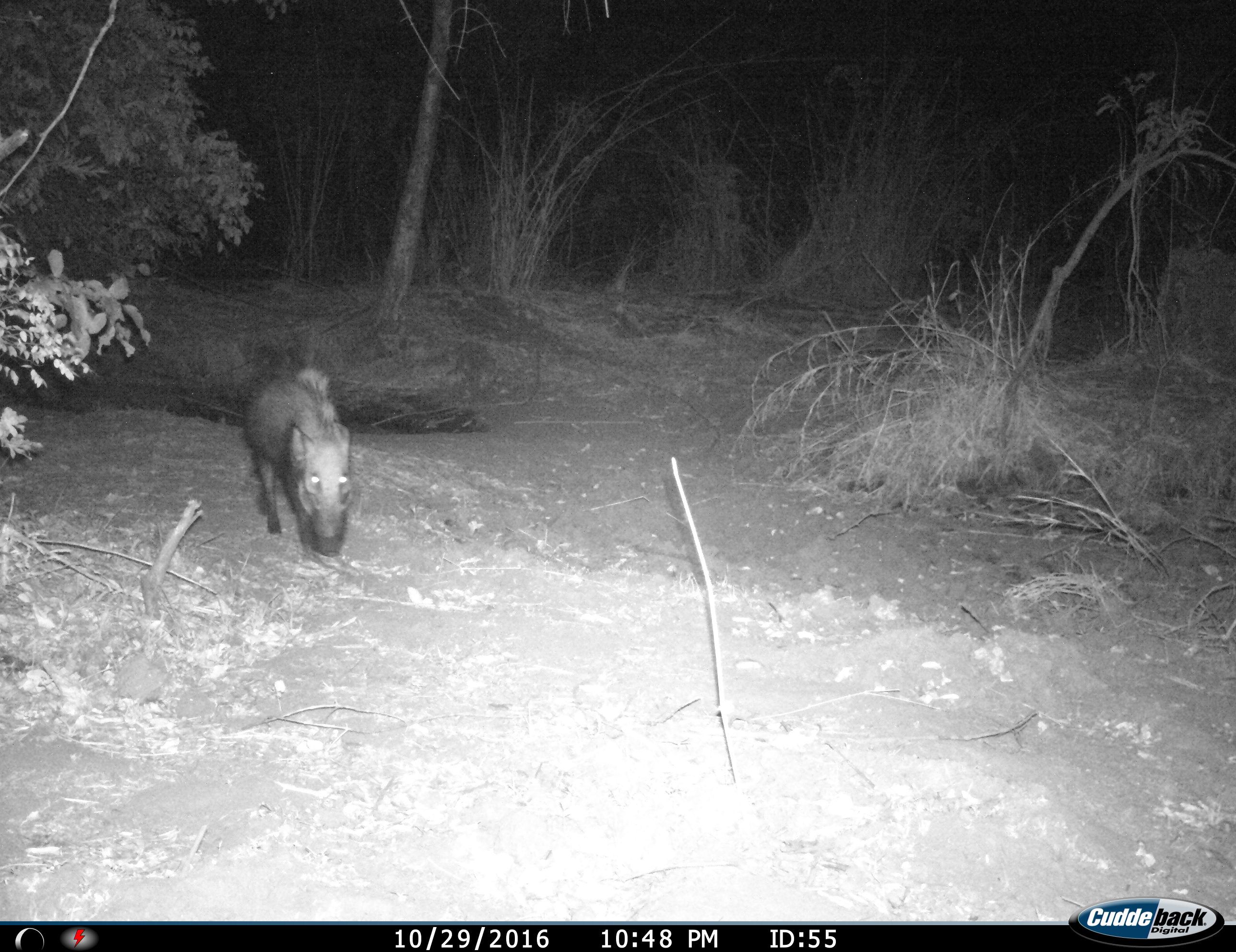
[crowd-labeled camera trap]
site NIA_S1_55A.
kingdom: Animalia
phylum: Chordata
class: Mammalia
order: Artiodactyla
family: Suidae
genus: Phacochoerus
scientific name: Phacochoerus africanus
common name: warthog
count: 1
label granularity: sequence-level